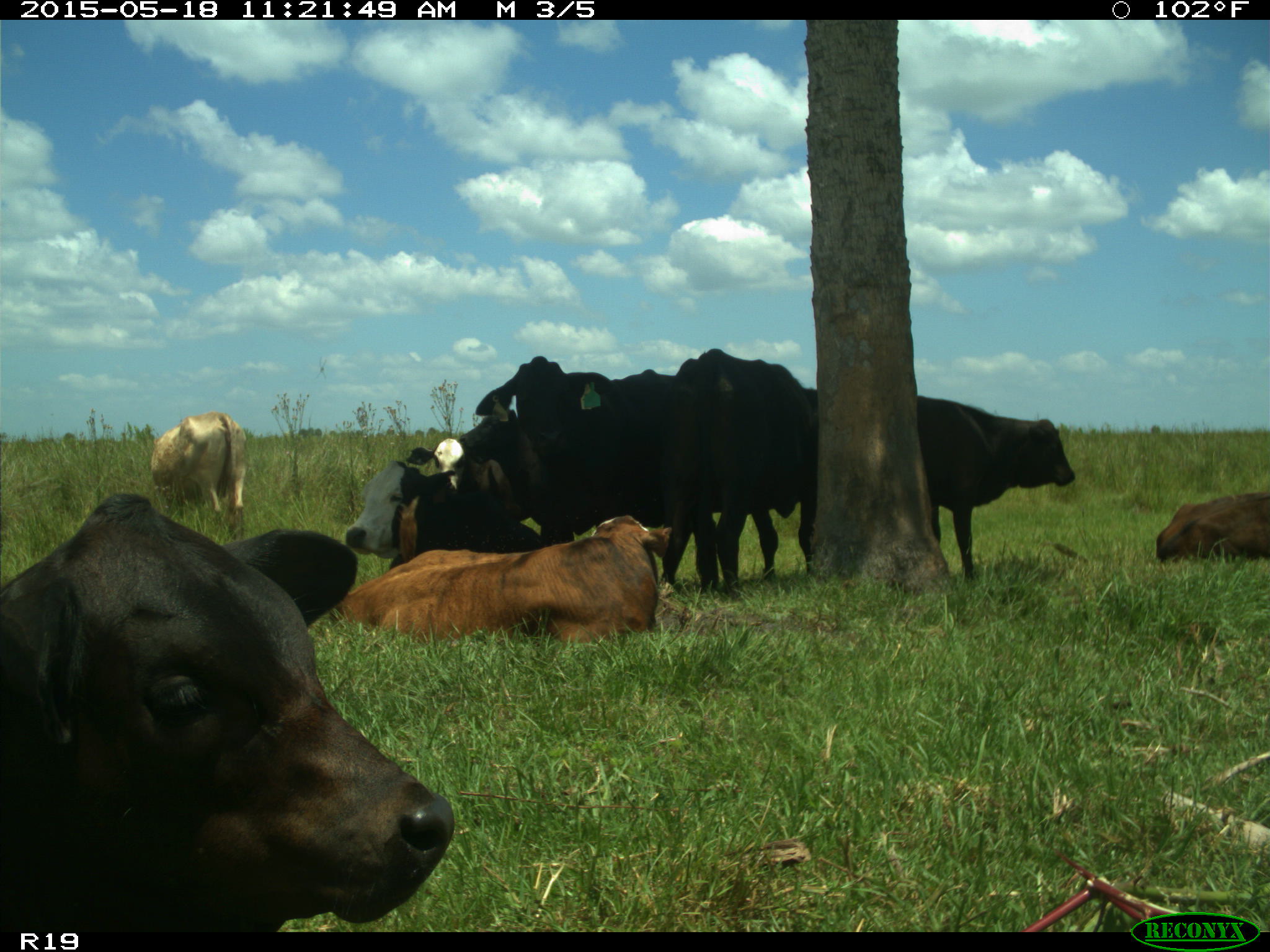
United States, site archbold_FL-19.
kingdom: Animalia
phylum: Chordata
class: Mammalia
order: Artiodactyla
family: Bovidae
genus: Bos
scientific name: Bos taurus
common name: domestic cow